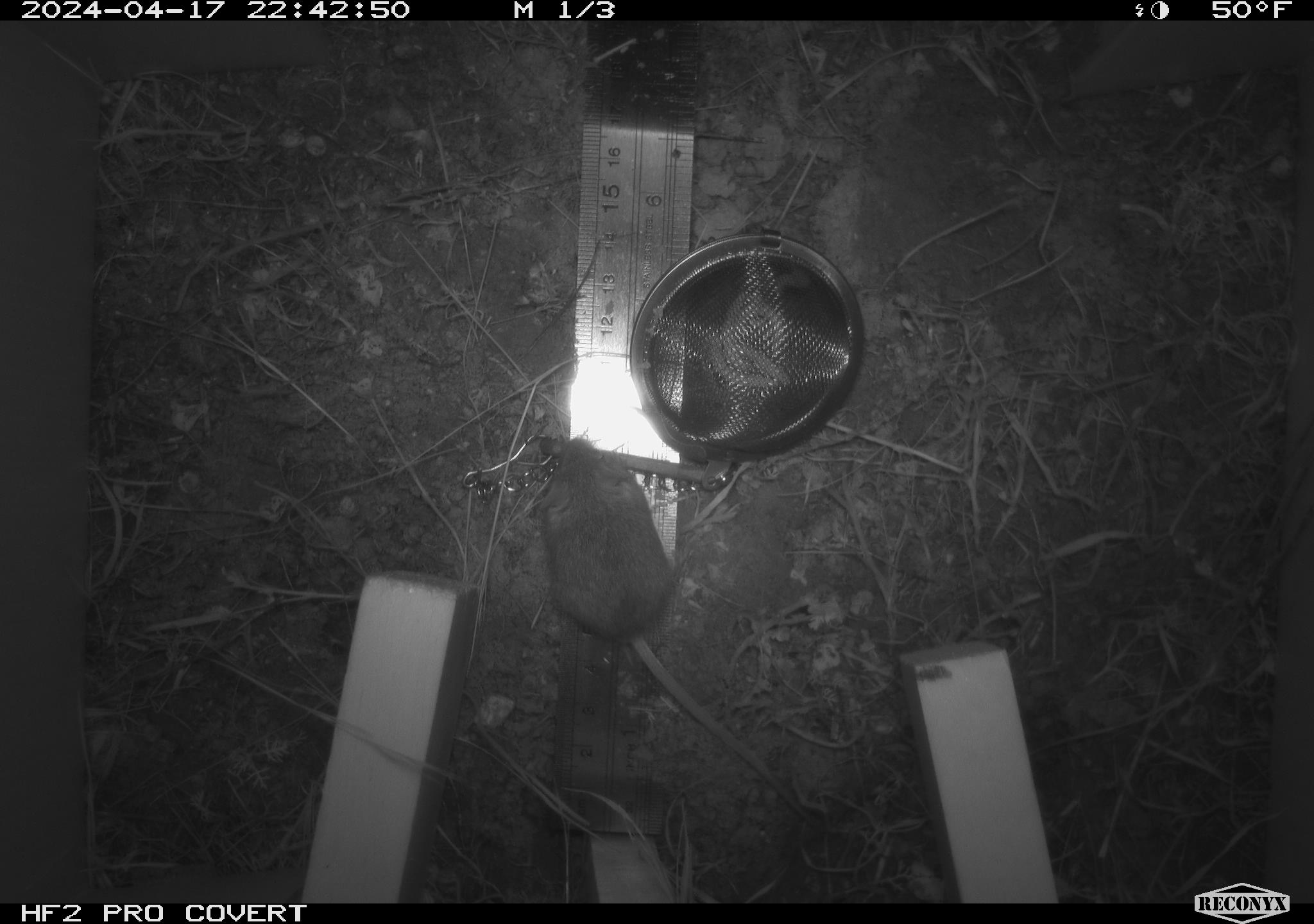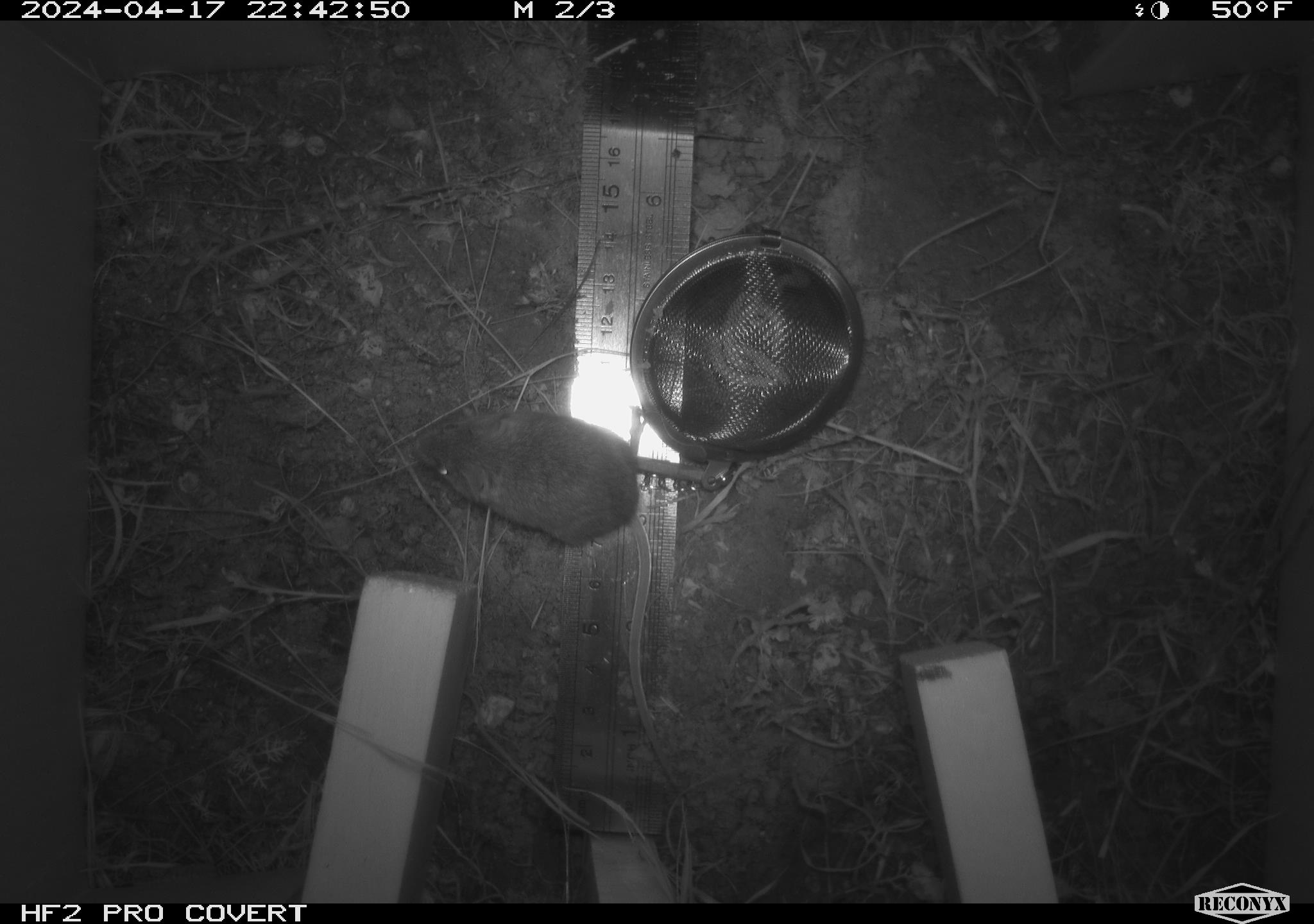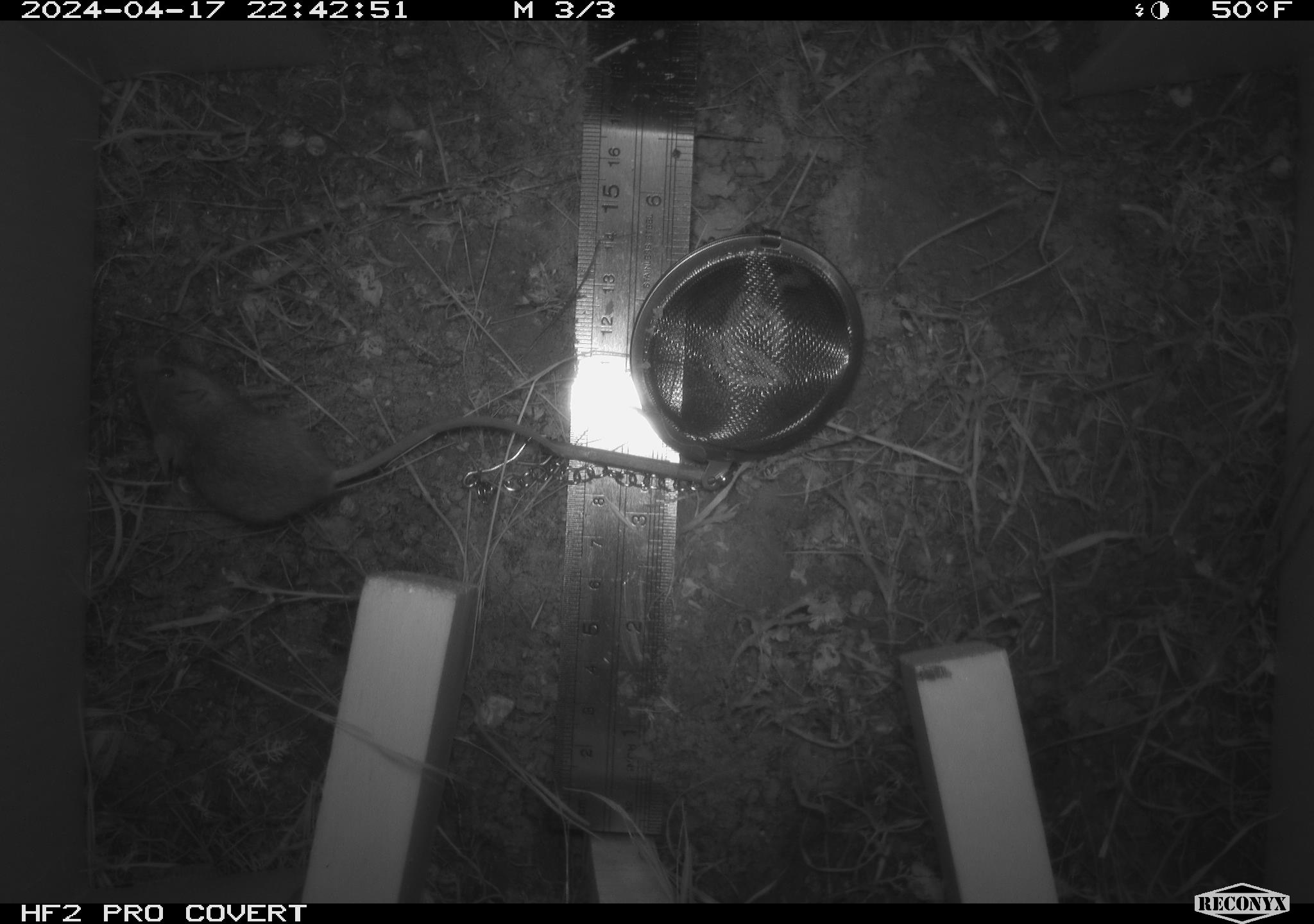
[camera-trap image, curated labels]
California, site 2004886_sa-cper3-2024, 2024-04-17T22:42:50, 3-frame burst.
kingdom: Animalia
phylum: Chordata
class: Mammalia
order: Rodentia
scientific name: Rodentia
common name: rodent